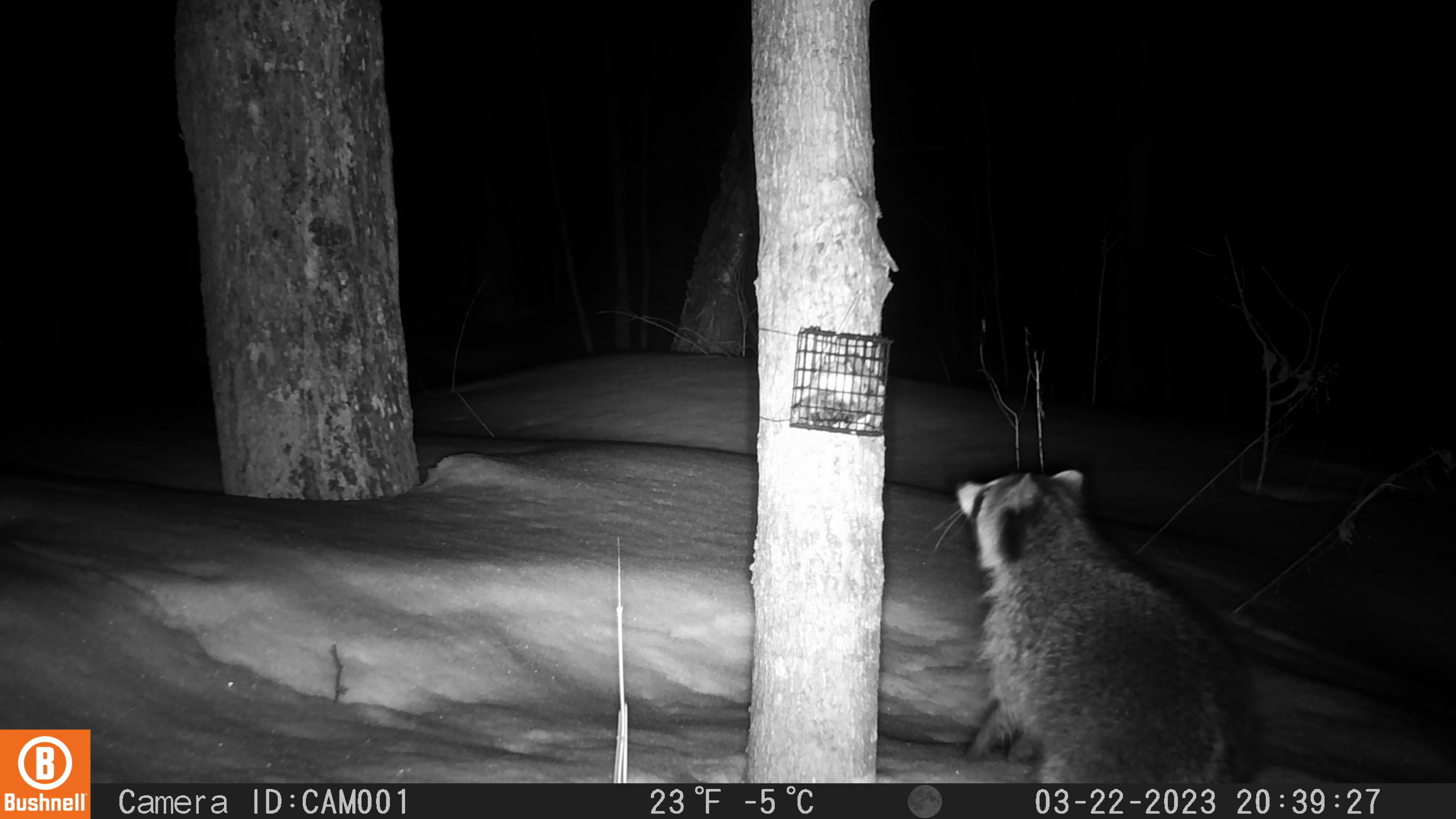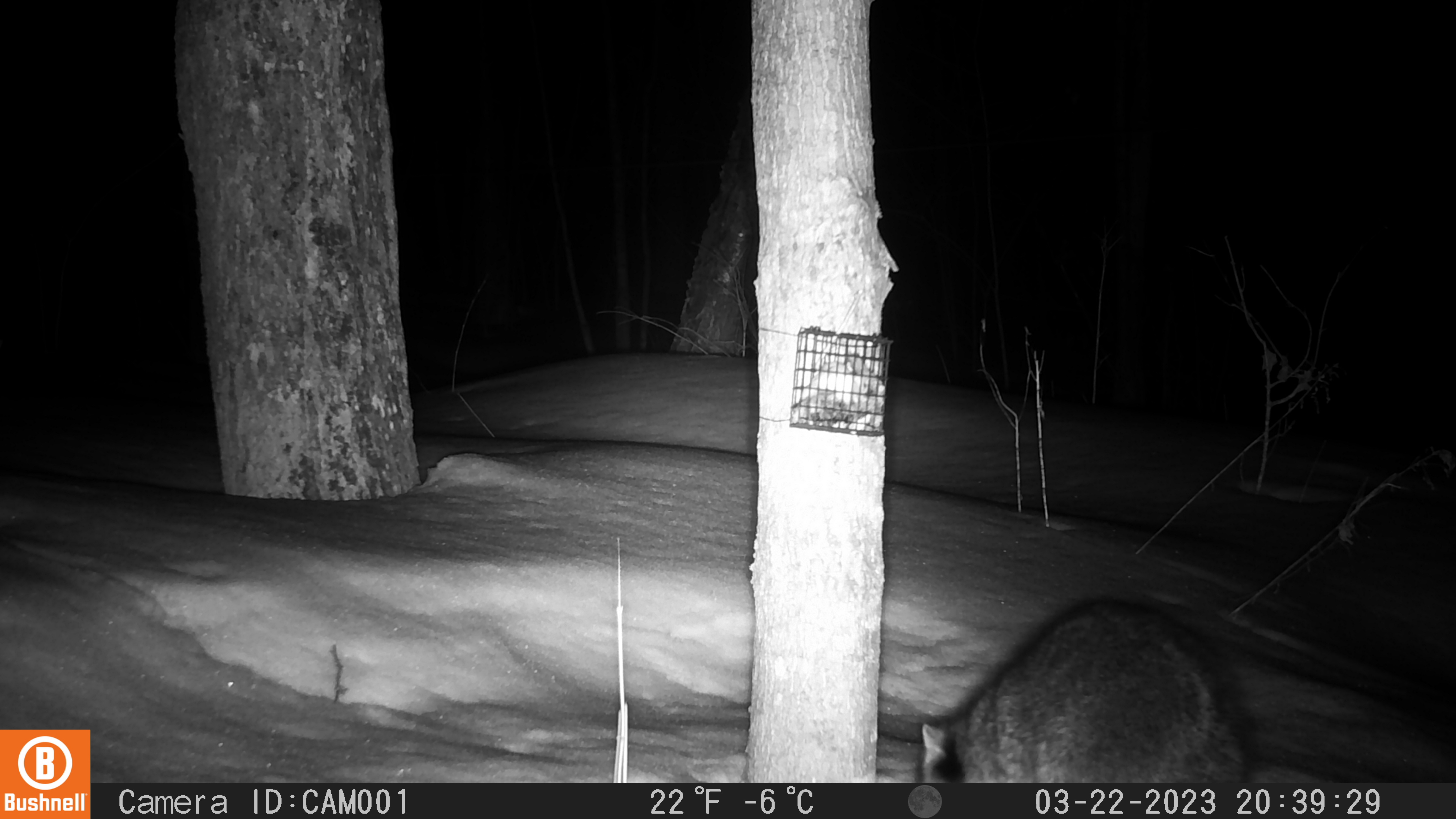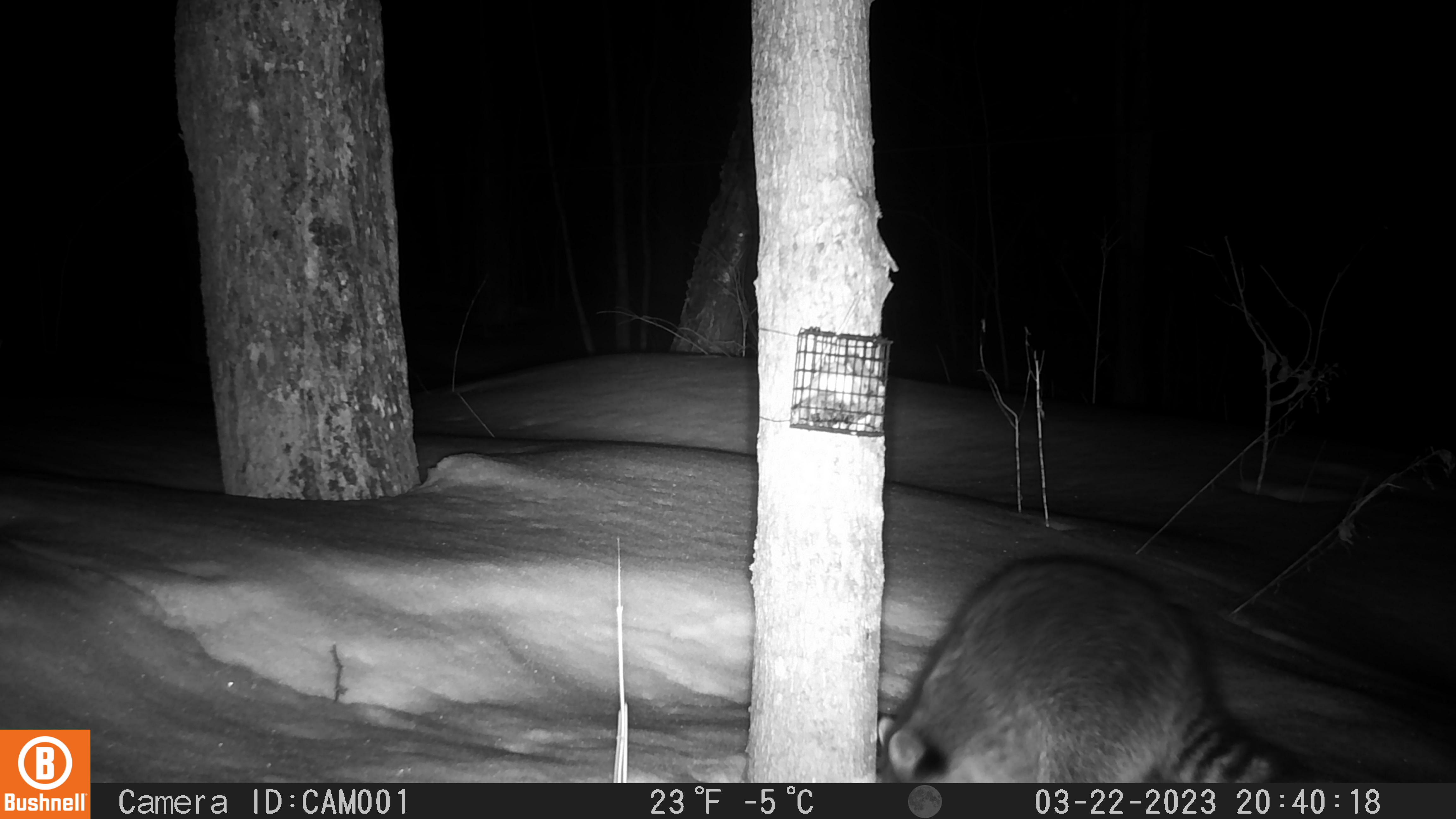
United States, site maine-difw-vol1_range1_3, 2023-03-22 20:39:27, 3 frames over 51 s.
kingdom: Animalia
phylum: Chordata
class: Mammalia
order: Carnivora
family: Procyonidae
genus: Procyon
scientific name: Procyon lotor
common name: raccoon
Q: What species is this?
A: Raccoon (Procyon lotor).